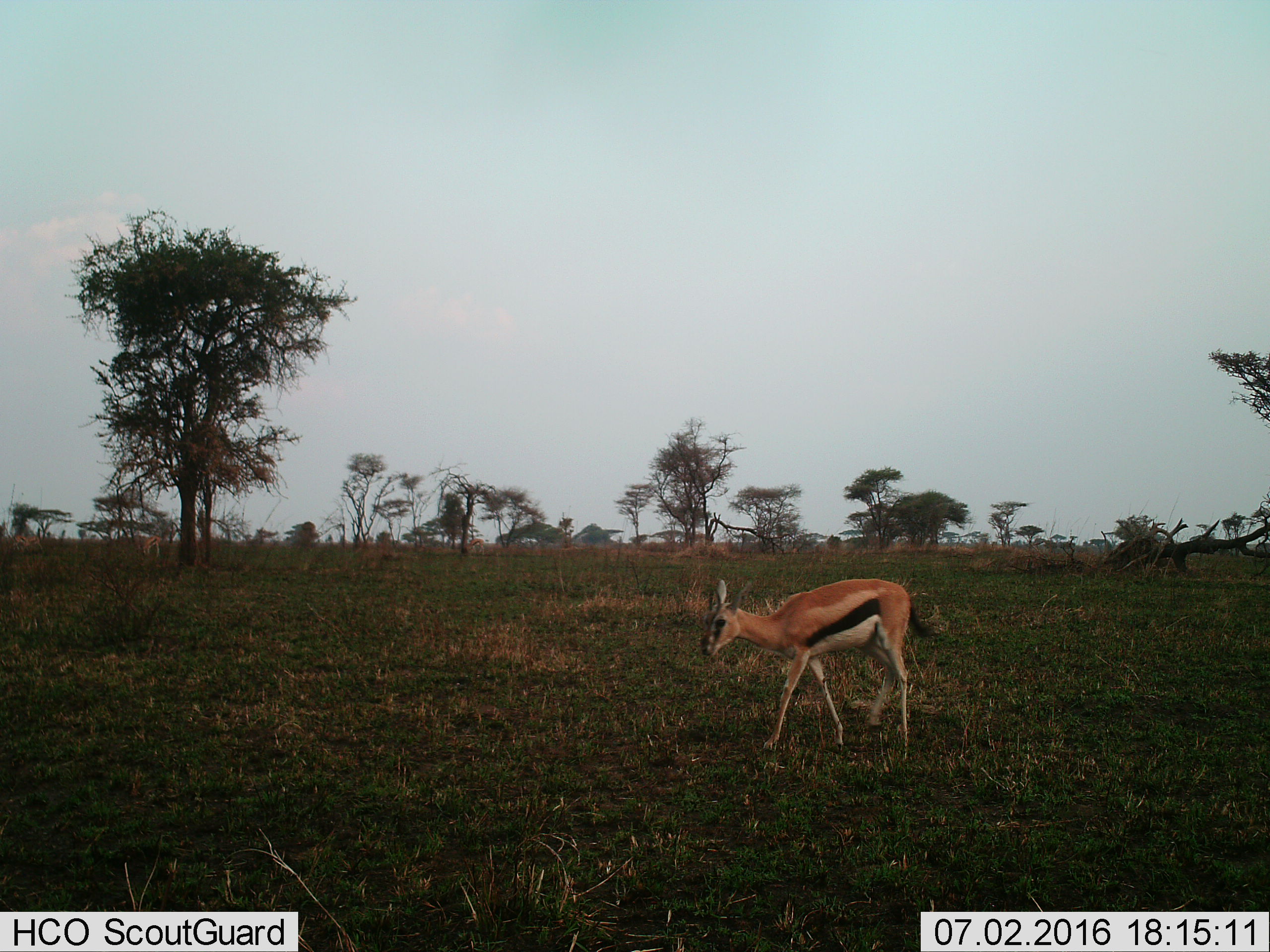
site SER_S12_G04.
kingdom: Animalia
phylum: Chordata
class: Mammalia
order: Artiodactyla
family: Bovidae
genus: Eudorcas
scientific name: Eudorcas thomsonii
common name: thomson's gazelle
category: gazellethomsons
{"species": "gazellethomsons (thomson's gazelle) (Eudorcas thomsonii)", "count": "1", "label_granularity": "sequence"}